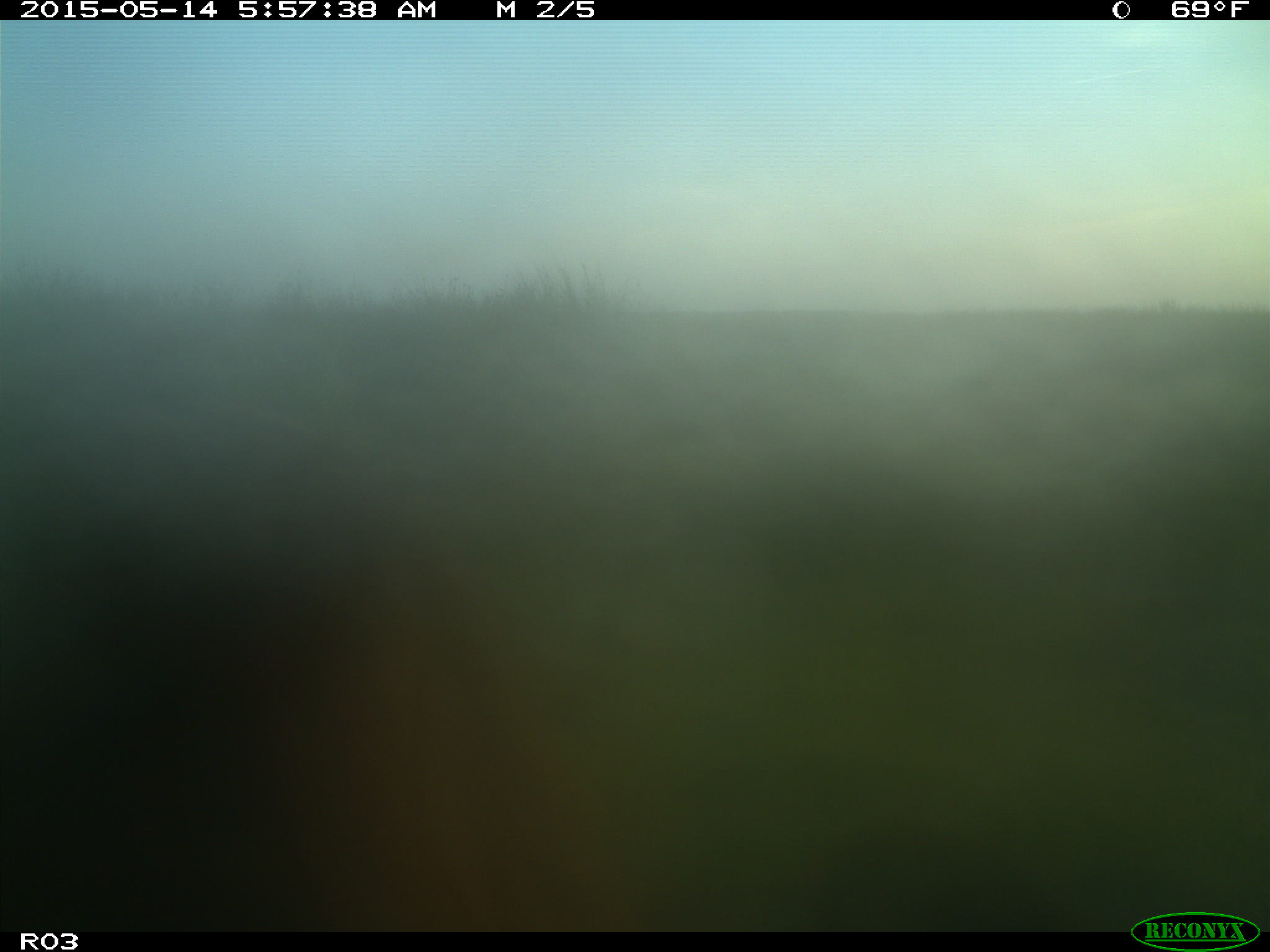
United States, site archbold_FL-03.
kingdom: Animalia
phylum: Chordata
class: Mammalia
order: Artiodactyla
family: Bovidae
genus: Bos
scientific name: Bos taurus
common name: domestic cow